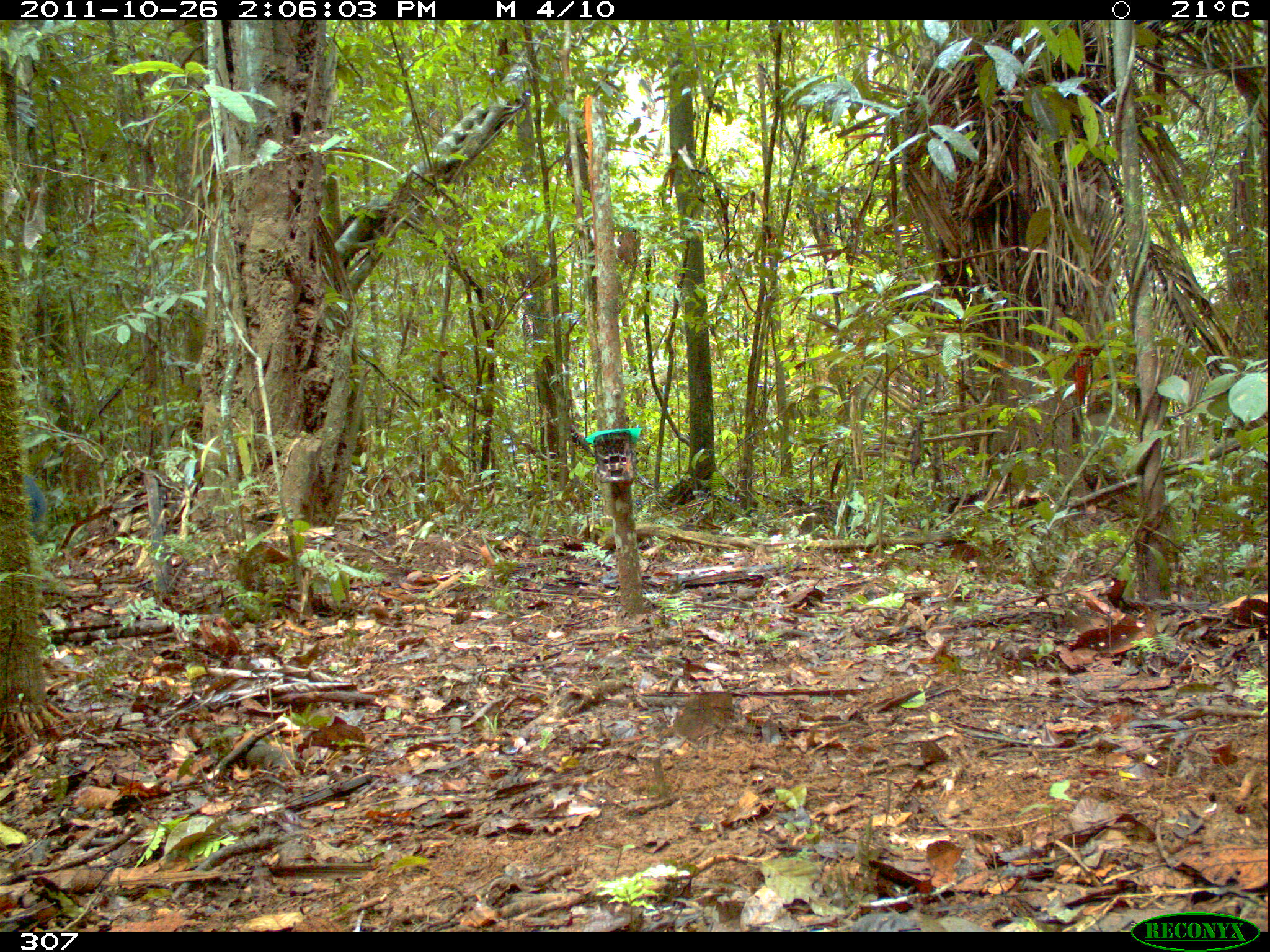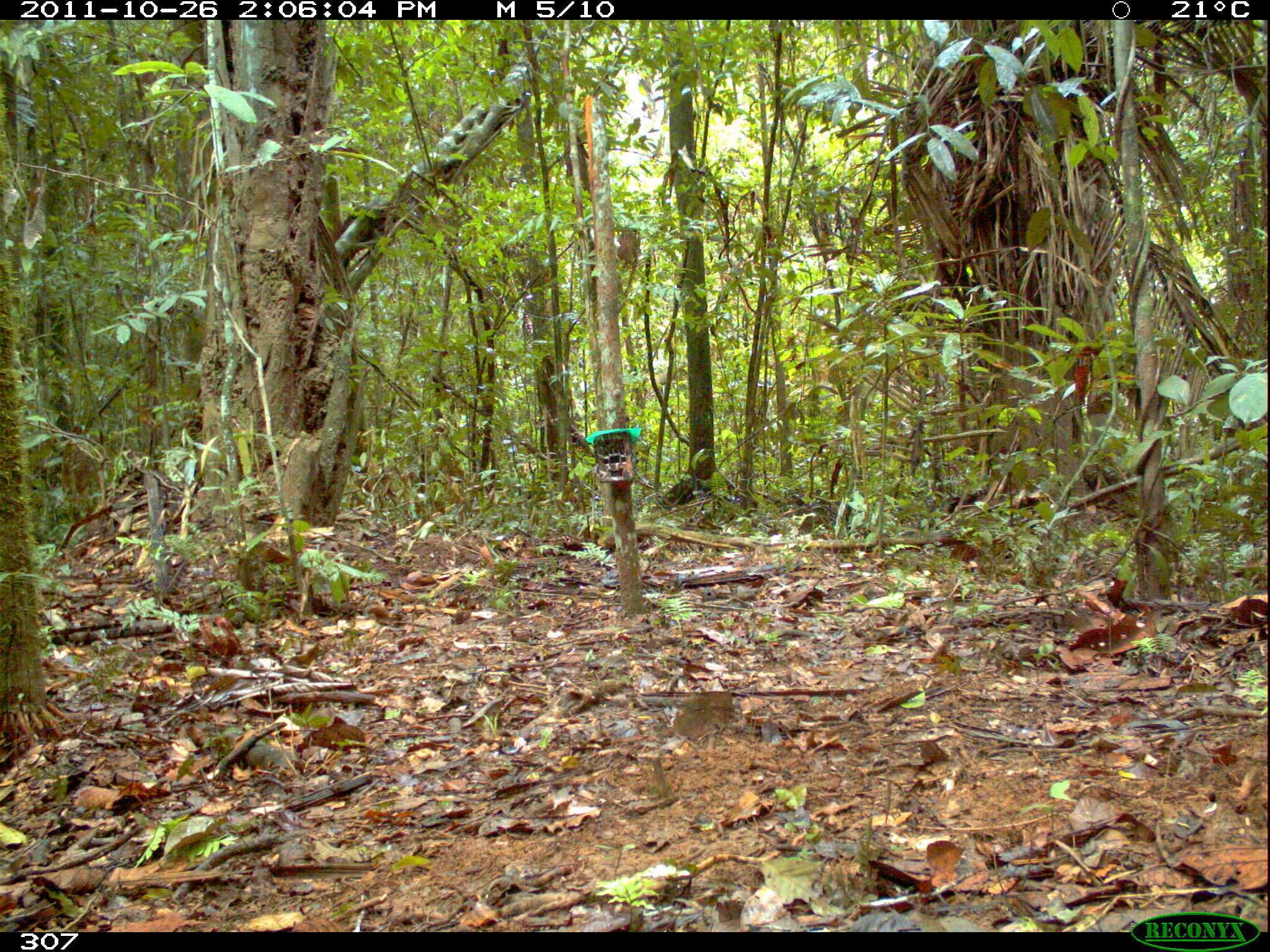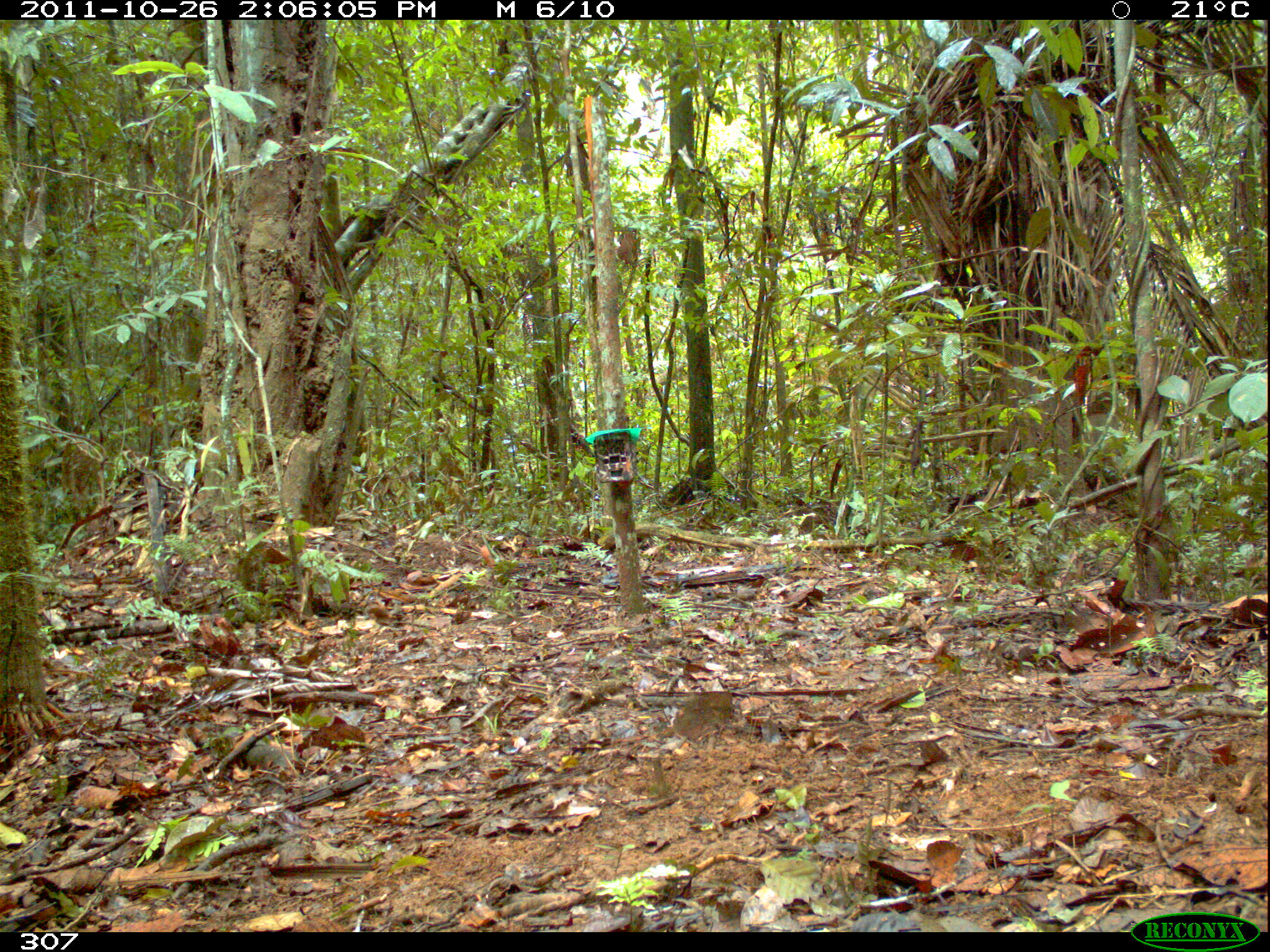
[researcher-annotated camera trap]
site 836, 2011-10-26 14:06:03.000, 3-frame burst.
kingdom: Animalia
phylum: Chordata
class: Aves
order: Galliformes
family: Cracidae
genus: Mitu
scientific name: Mitu tuberosum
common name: razor-billed curassow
Mitu tuberosum (razor-billed curassow).